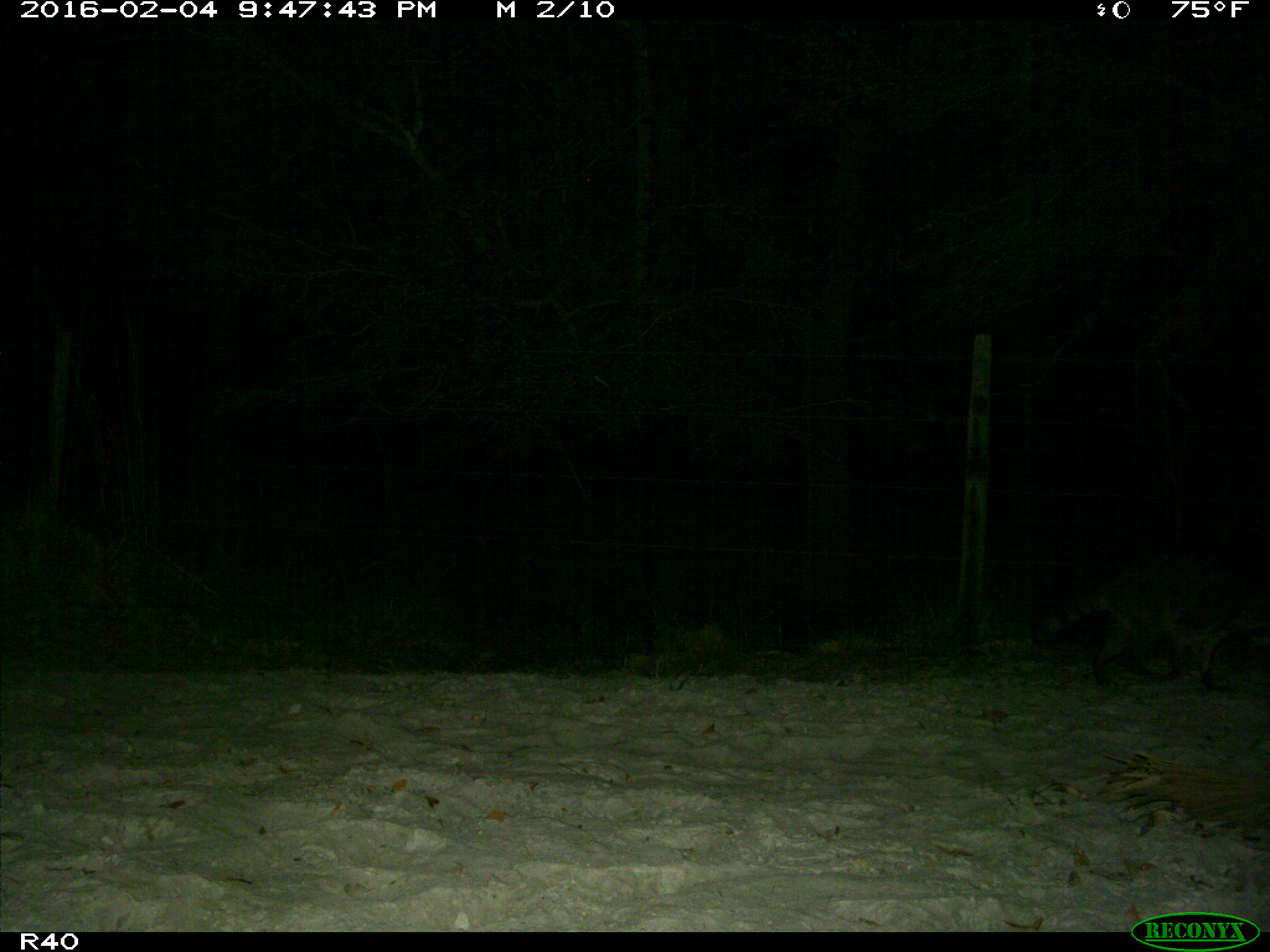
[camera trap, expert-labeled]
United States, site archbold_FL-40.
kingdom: Animalia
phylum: Chordata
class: Mammalia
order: Carnivora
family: Procyonidae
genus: Procyon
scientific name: Procyon lotor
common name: common raccoon